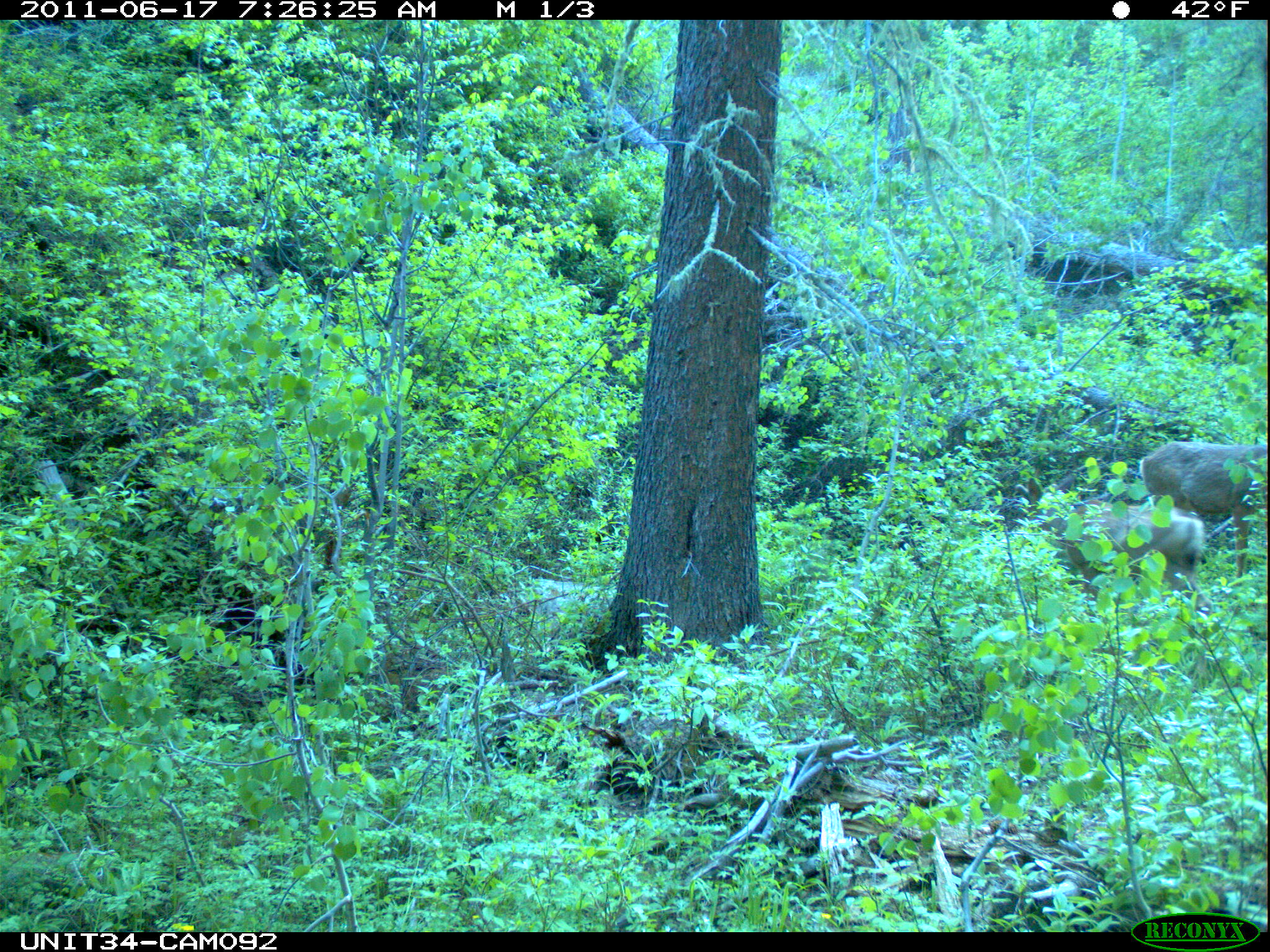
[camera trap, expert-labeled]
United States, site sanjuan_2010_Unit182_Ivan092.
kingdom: Animalia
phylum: Chordata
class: Mammalia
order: Artiodactyla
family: Cervidae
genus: Odocoileus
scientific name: Odocoileus hemionus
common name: mule deer